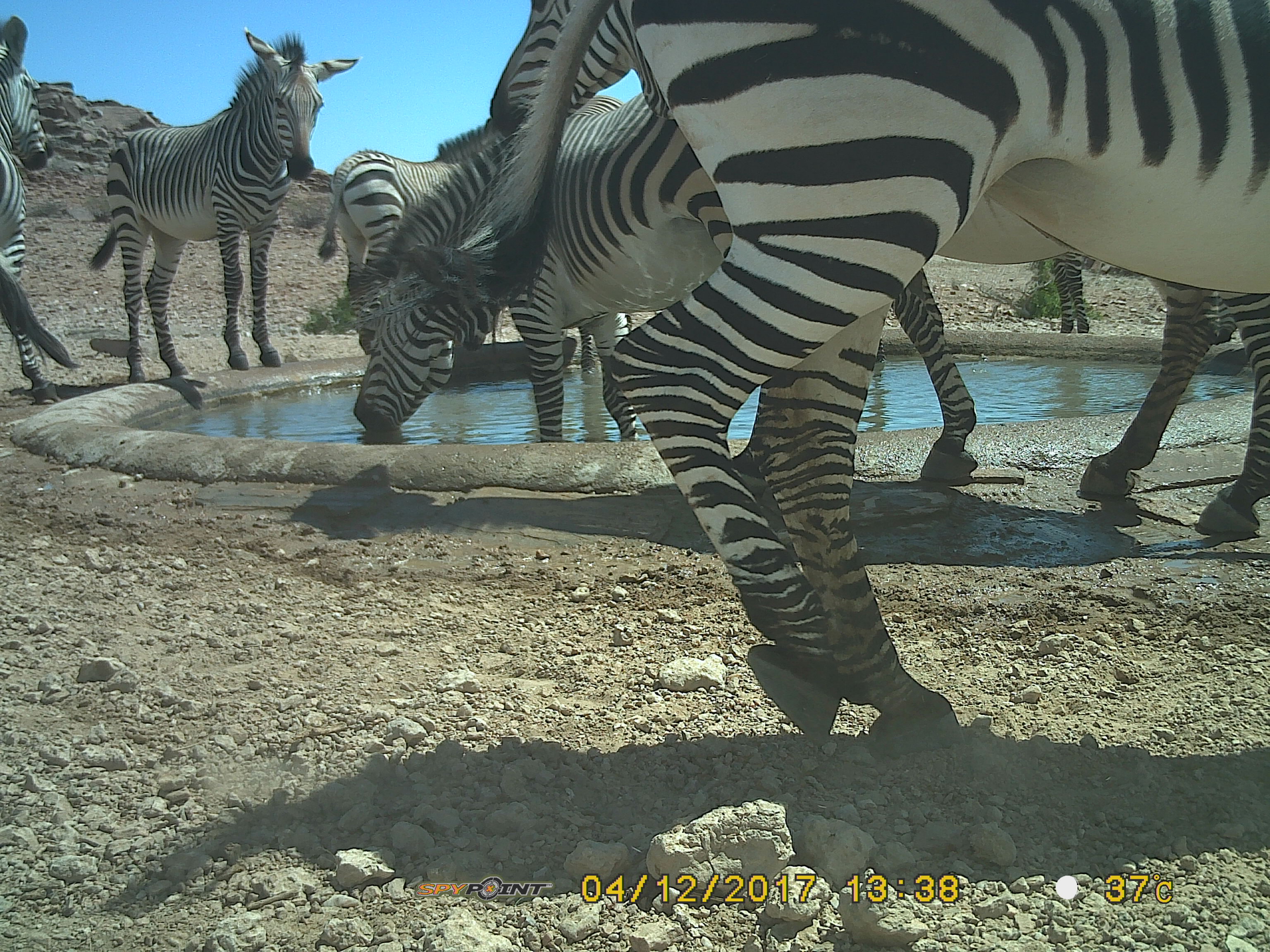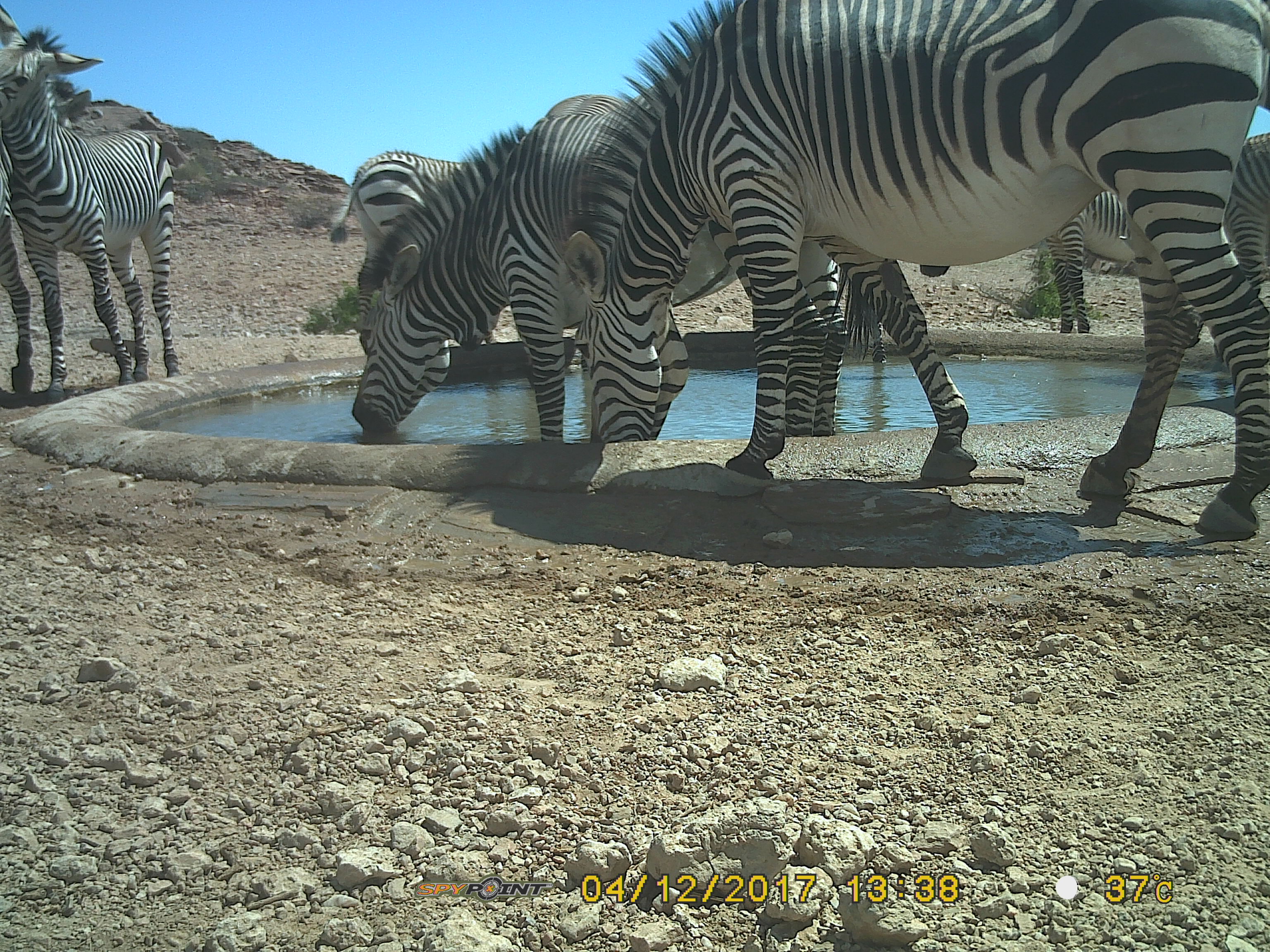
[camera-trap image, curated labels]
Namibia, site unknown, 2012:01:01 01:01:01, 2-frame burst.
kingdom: Animalia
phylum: Chordata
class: Mammalia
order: Perissodactyla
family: Equidae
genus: Equus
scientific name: Equus zebra hartmannae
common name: hartmann's mountain zebra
Equus zebra hartmannae (hartmann's mountain zebra).